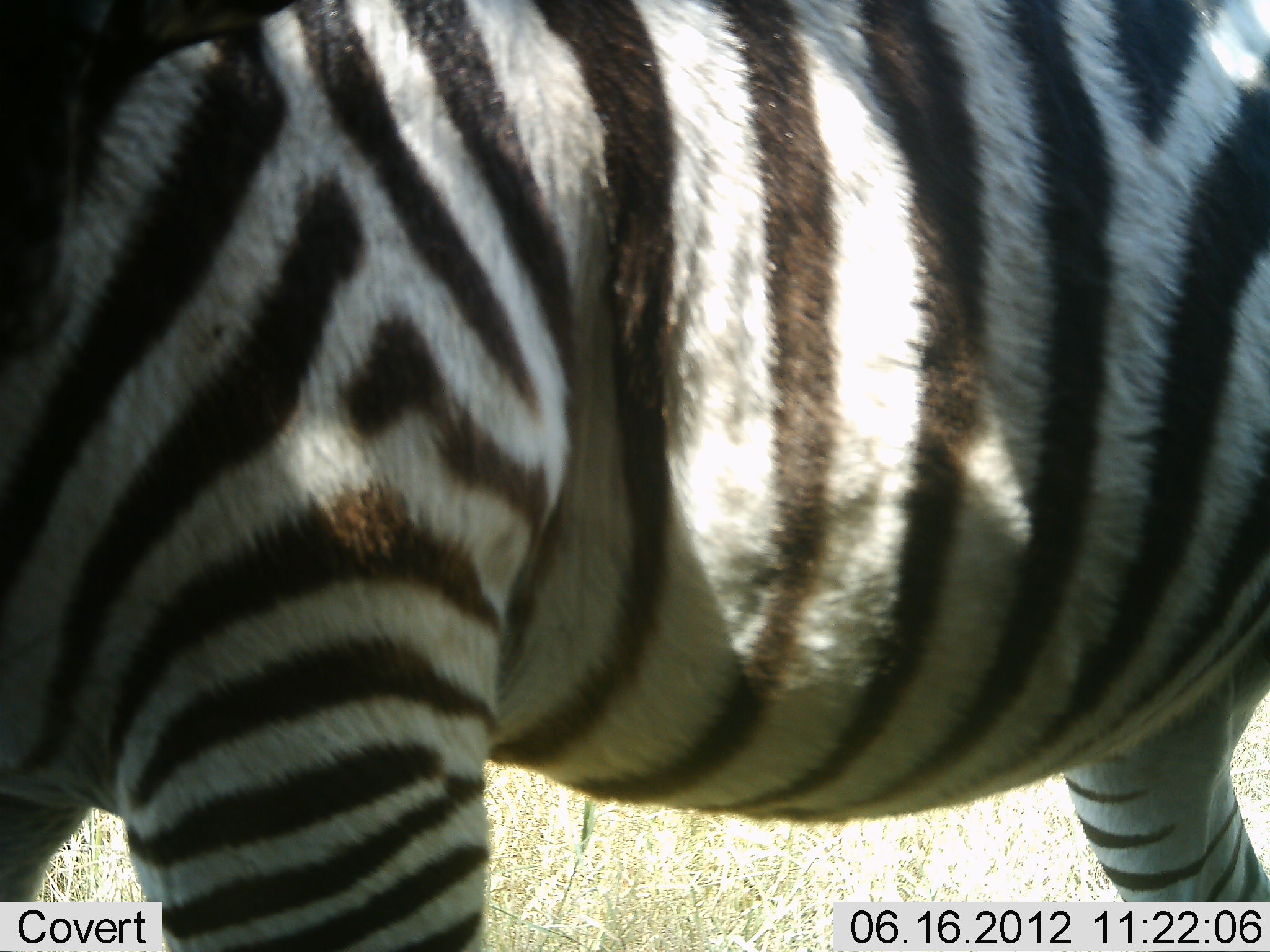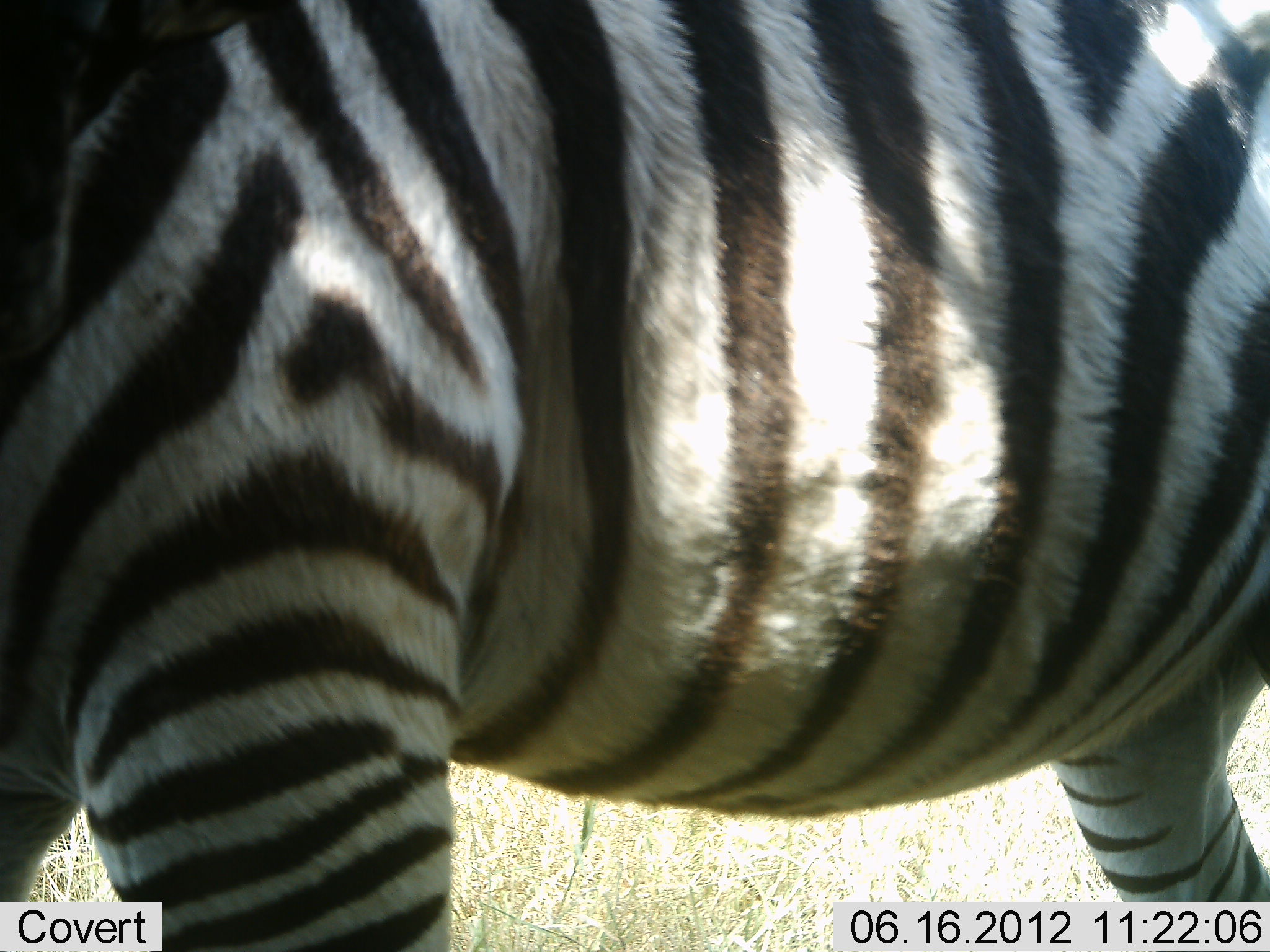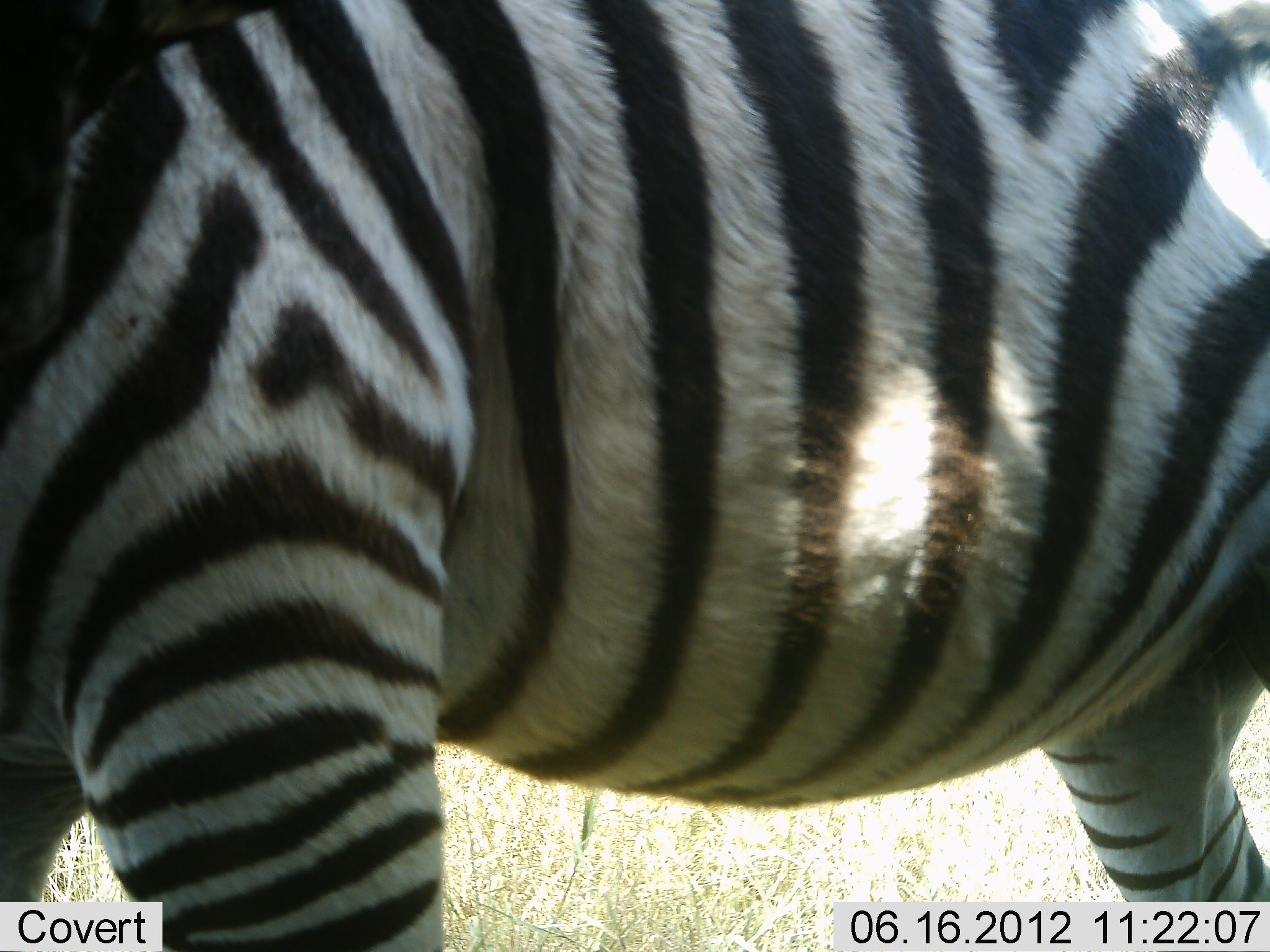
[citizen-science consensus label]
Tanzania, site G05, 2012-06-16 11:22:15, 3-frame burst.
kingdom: Animalia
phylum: Chordata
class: Mammalia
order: Perissodactyla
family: Equidae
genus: Equus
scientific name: Equus quagga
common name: plains zebra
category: zebra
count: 1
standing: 90%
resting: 0%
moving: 10%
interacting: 0%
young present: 0%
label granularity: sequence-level